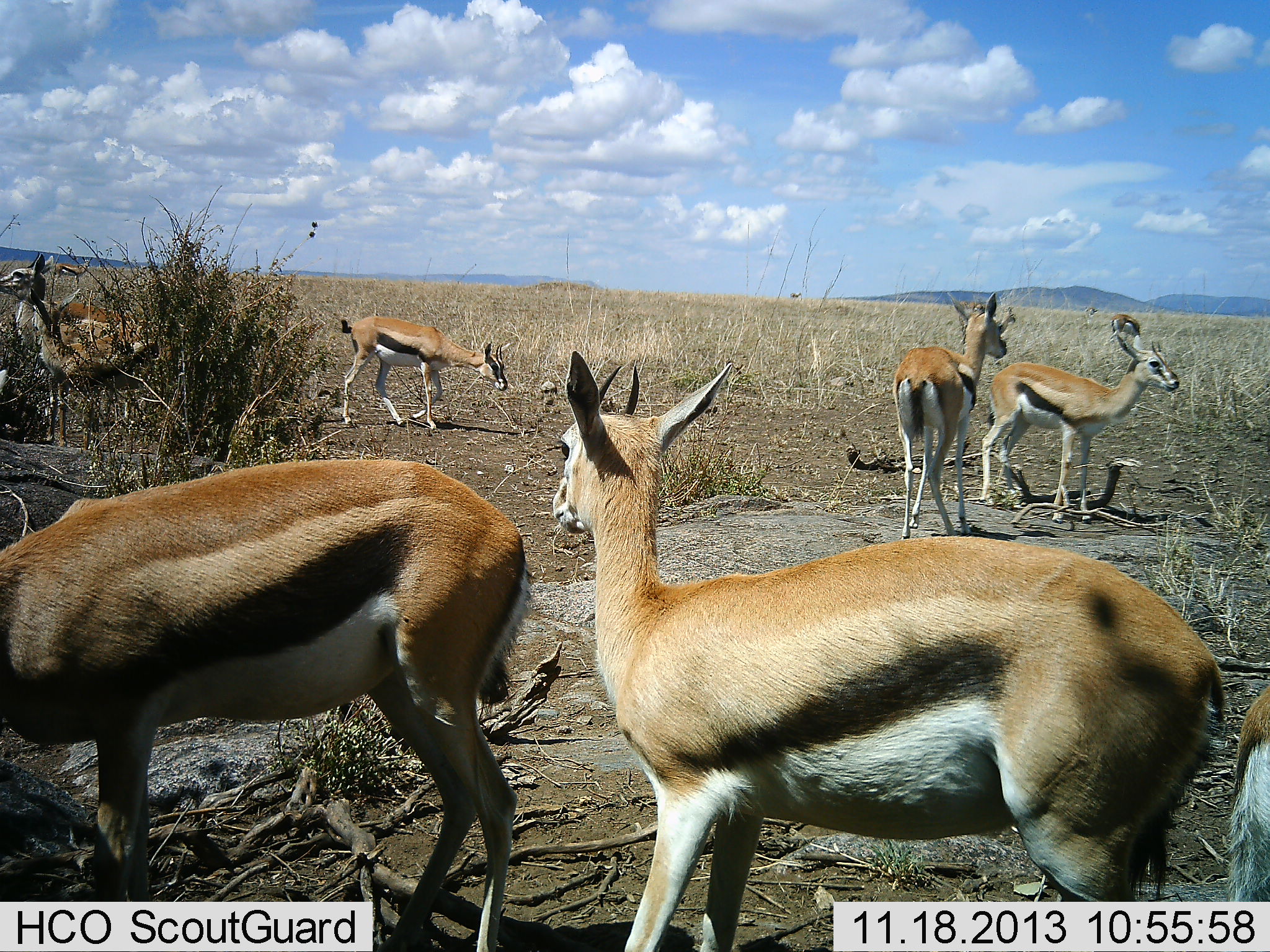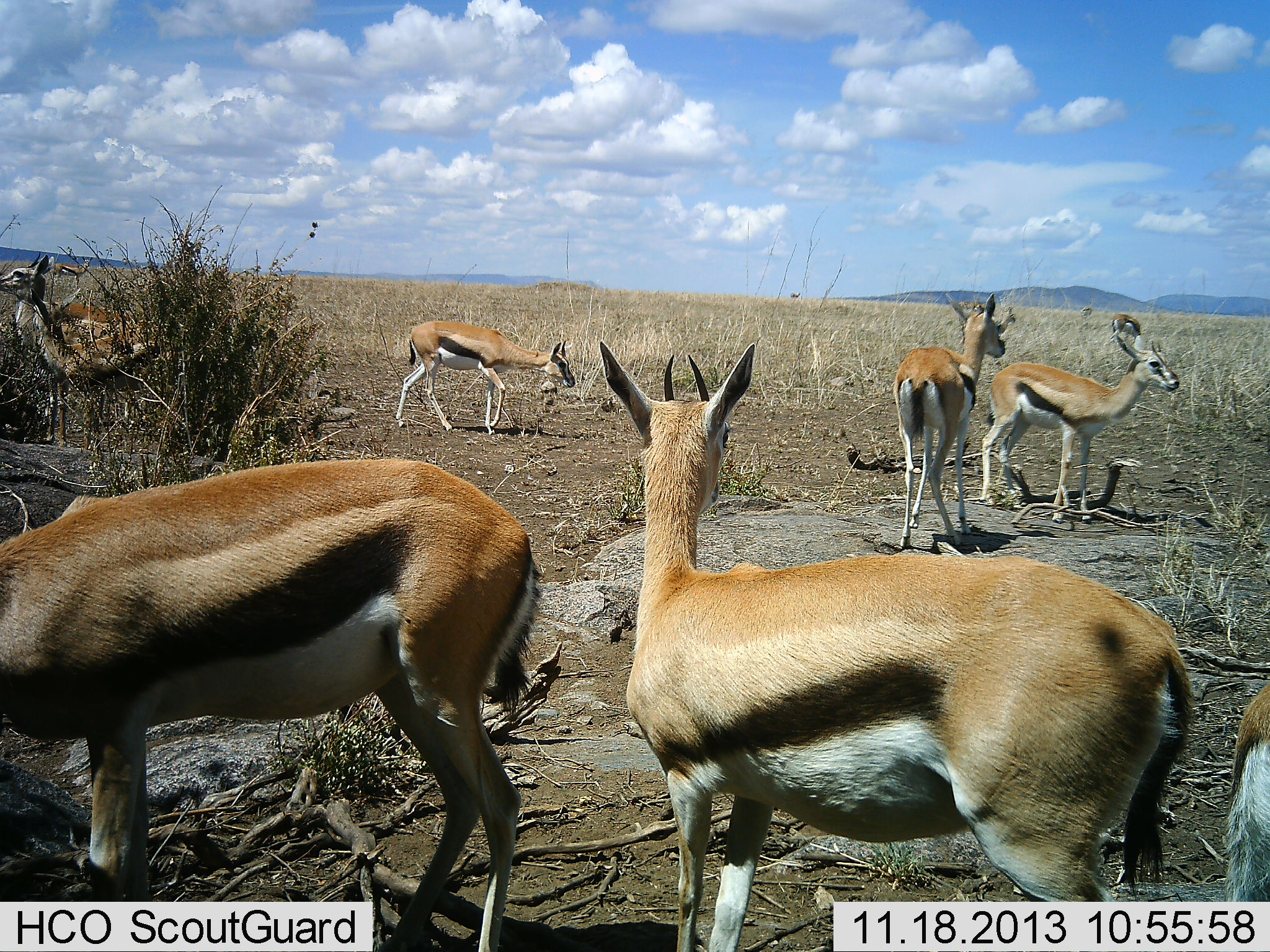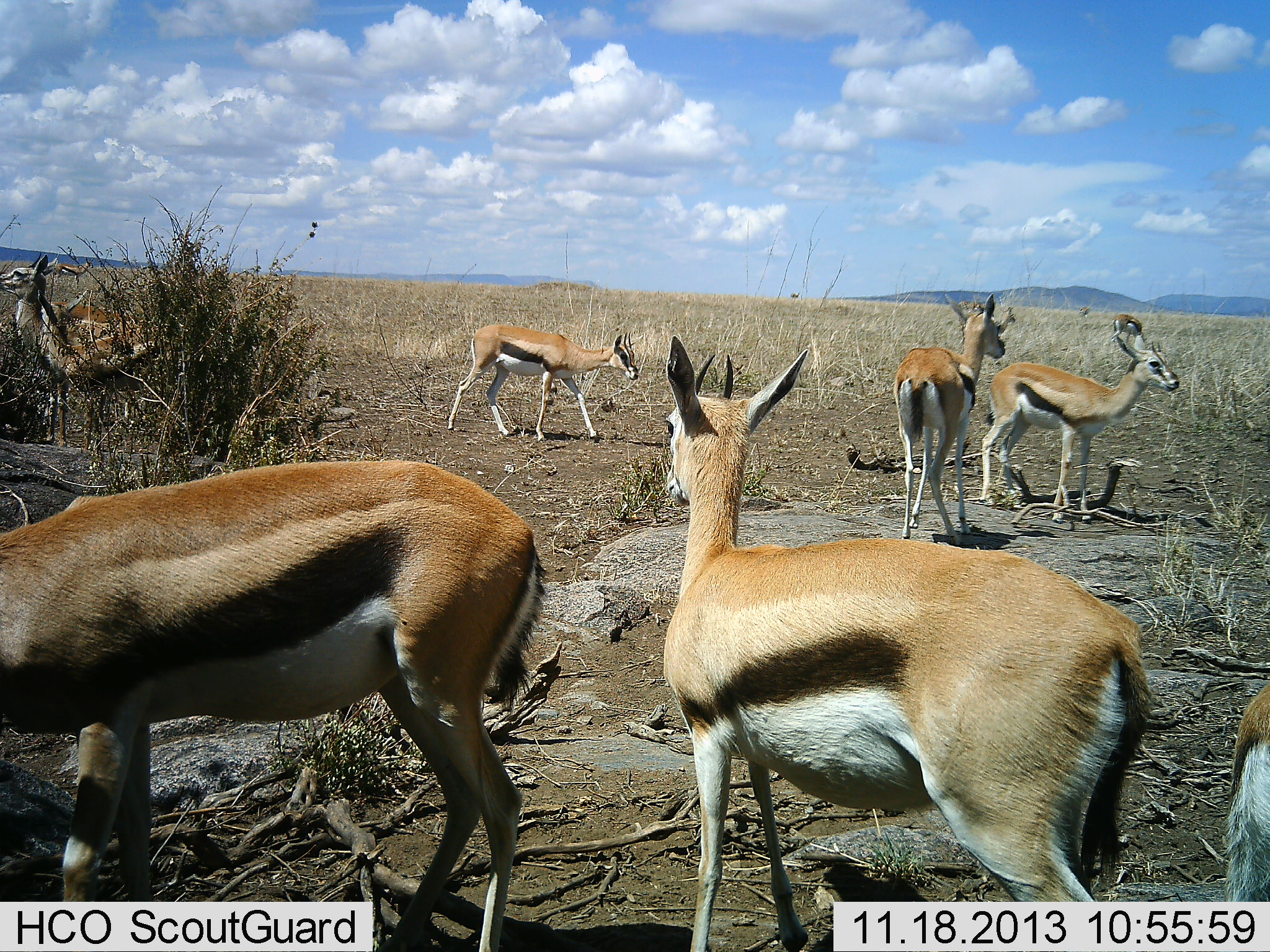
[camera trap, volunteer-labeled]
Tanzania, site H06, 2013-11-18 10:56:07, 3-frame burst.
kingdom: Animalia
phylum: Chordata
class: Mammalia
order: Artiodactyla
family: Bovidae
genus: Eudorcas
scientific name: Eudorcas thomsonii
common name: thomson's gazelle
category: gazellethomsons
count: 8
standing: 91%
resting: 9%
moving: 18%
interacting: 0%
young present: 9%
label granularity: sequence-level